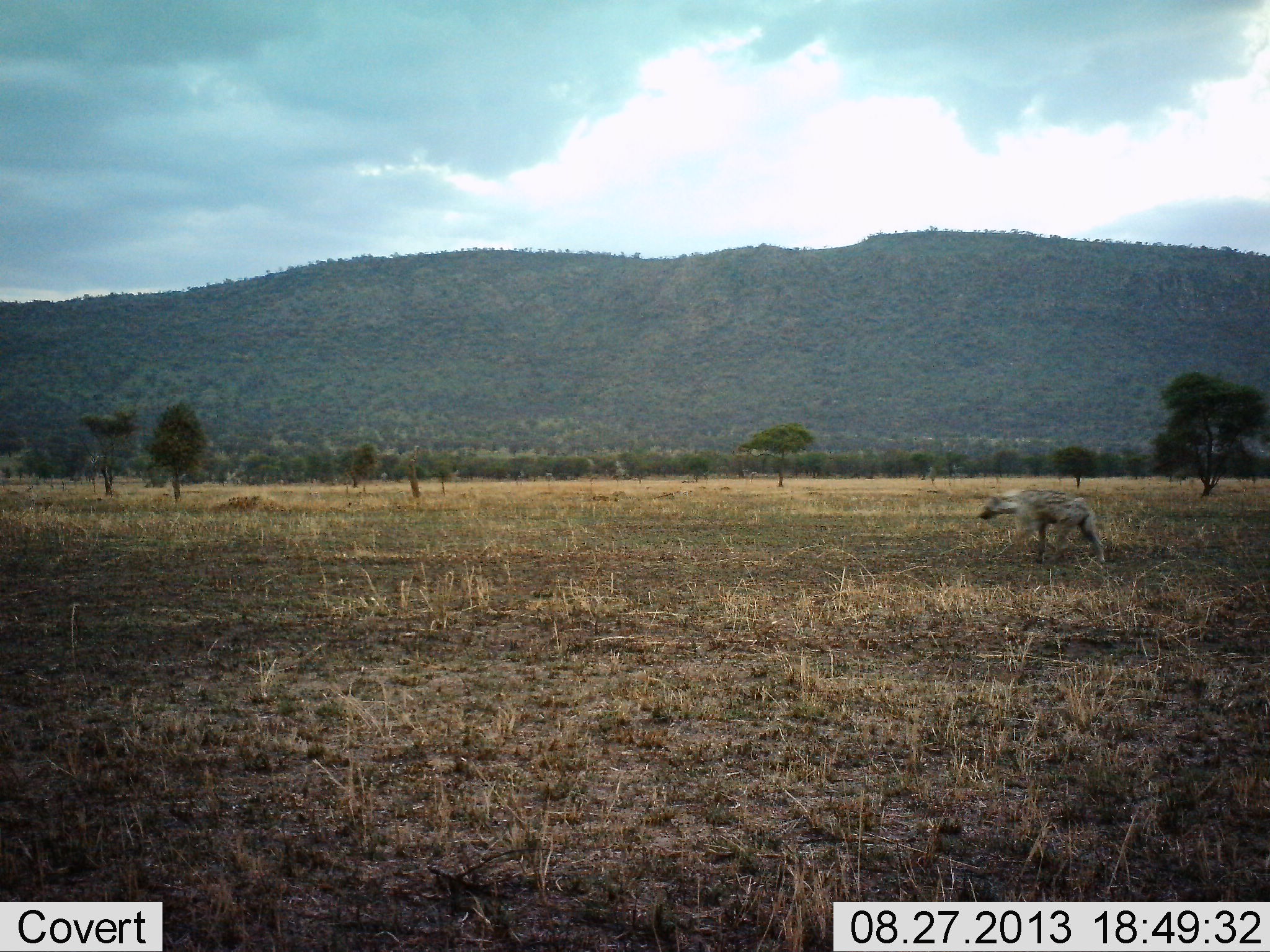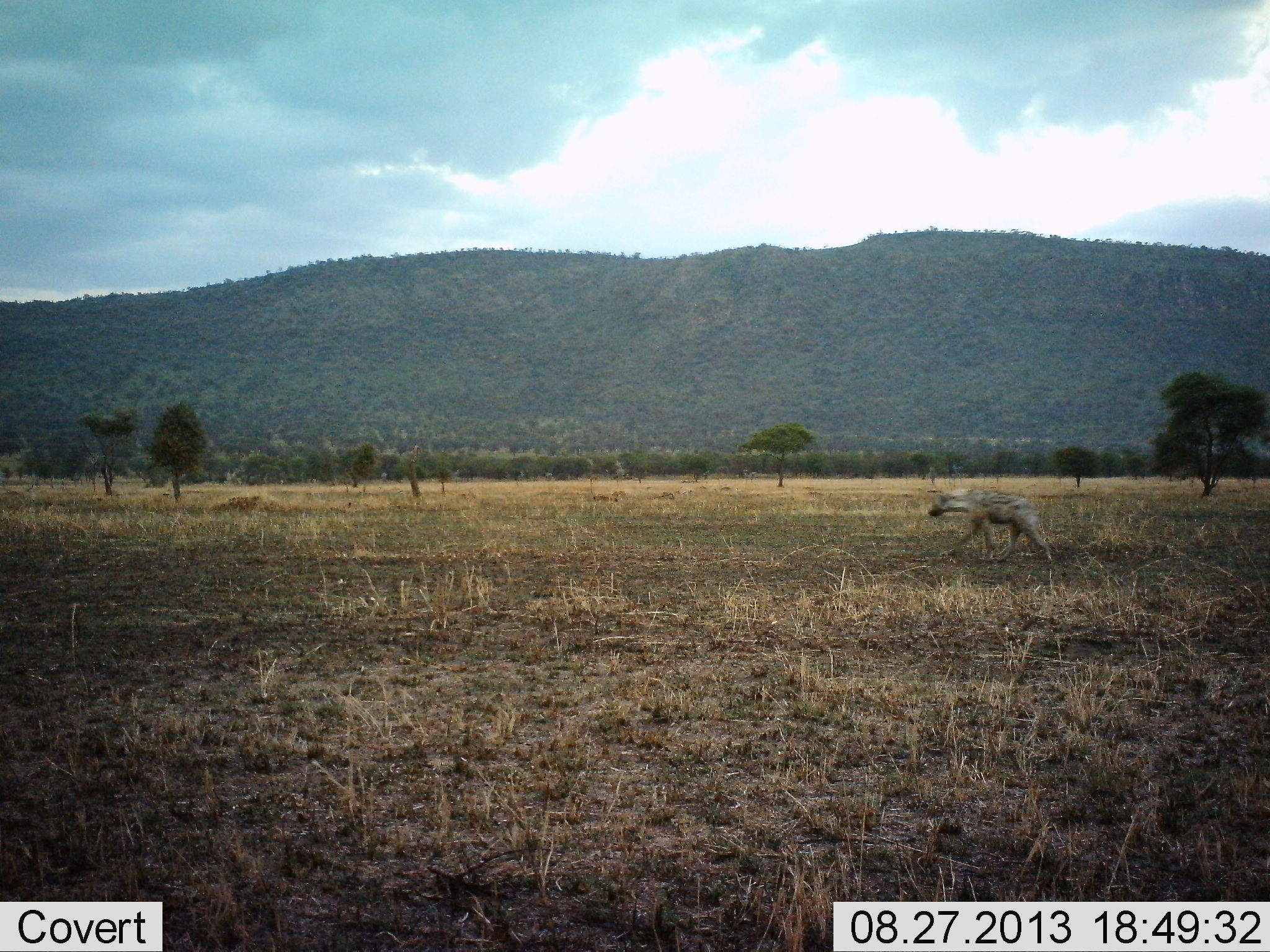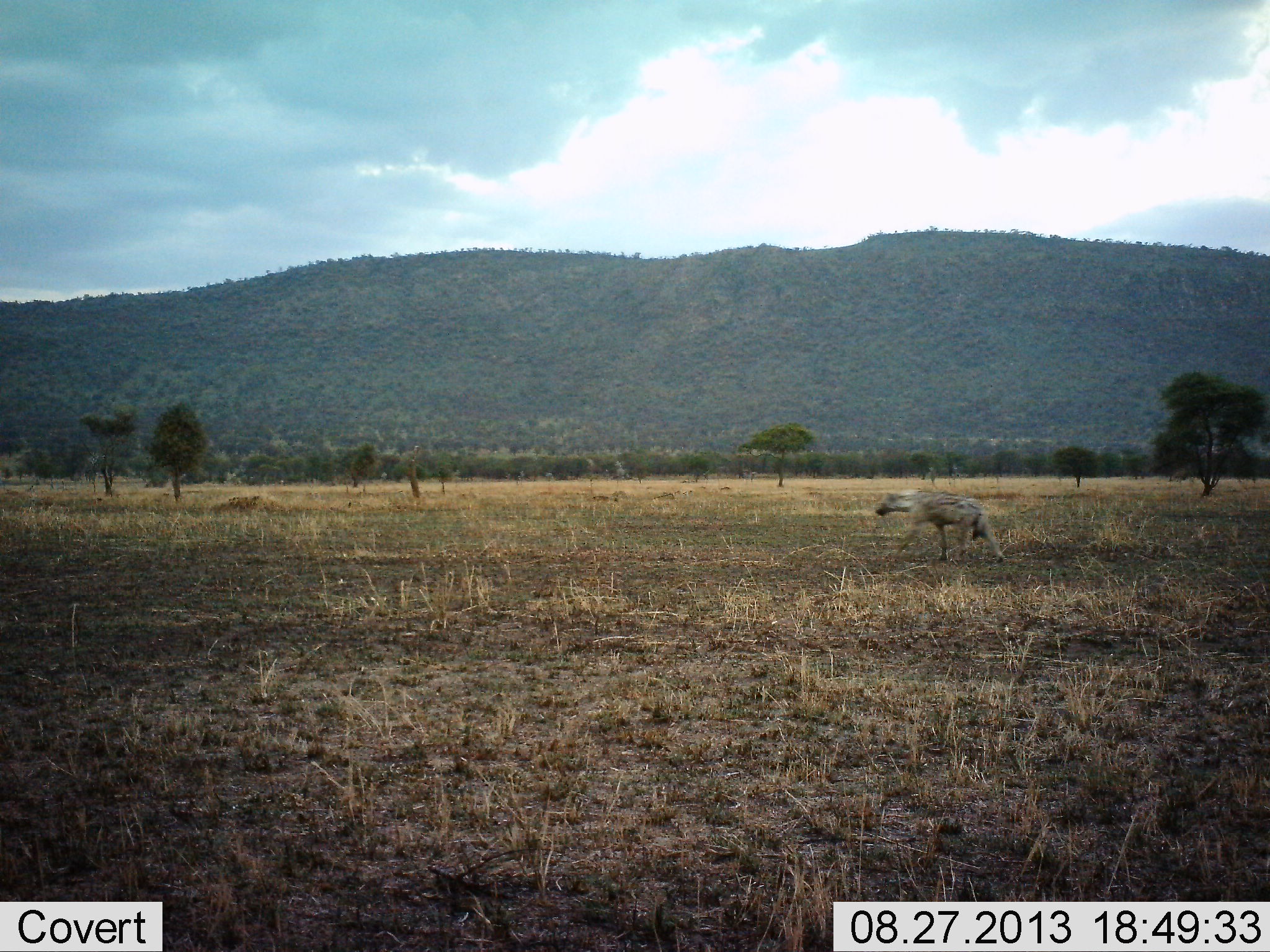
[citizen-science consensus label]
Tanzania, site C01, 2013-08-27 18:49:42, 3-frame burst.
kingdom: Animalia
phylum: Chordata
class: Mammalia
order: Carnivora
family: Hyaenidae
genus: Crocuta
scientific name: Crocuta crocuta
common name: spotted hyena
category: hyenaspotted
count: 1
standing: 10%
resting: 0%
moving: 100%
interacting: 0%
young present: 0%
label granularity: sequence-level